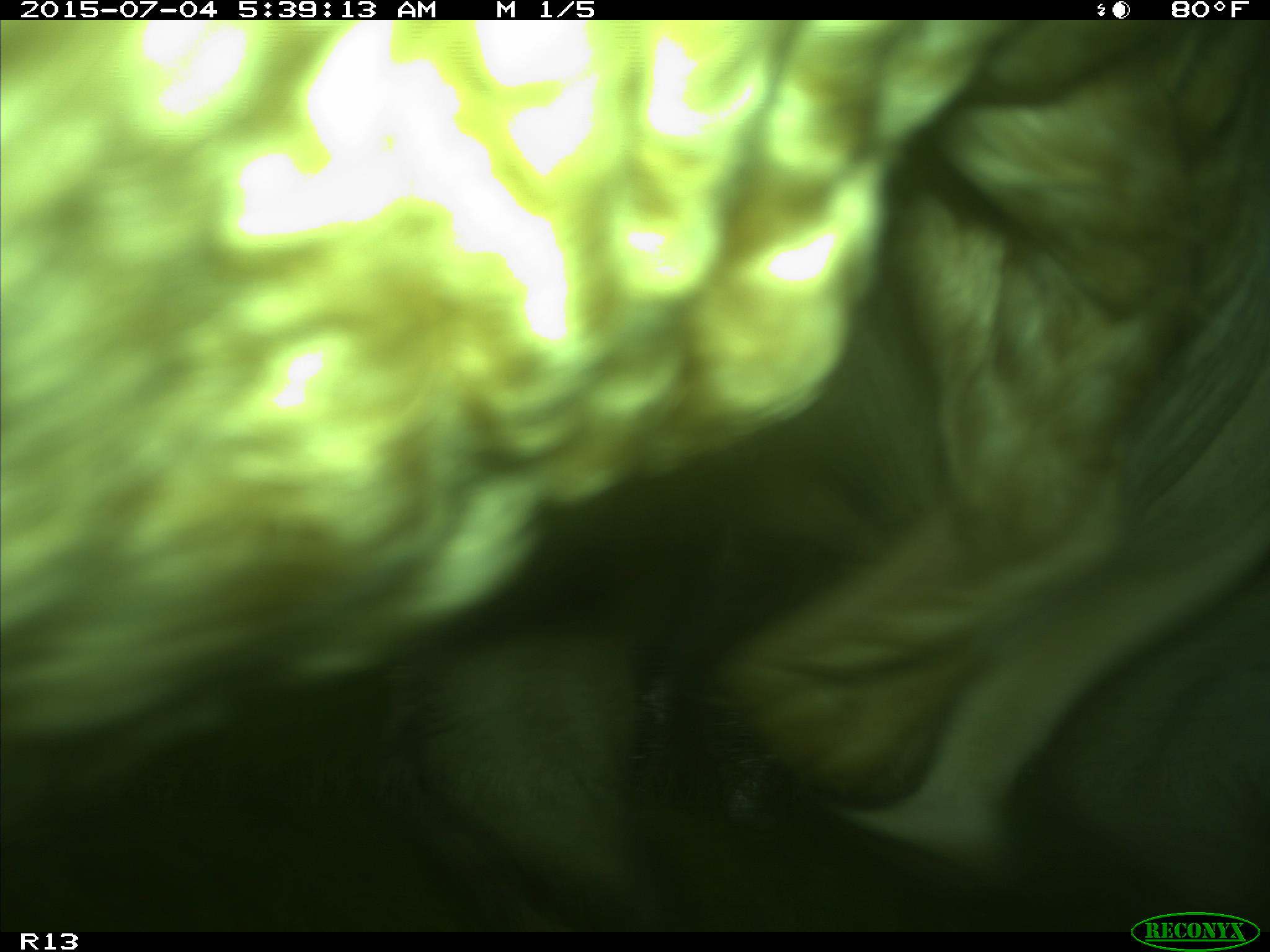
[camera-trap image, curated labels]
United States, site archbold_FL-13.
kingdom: Animalia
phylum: Chordata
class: Mammalia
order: Artiodactyla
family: Bovidae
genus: Bos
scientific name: Bos taurus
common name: domestic cow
Bos taurus (domestic cow).